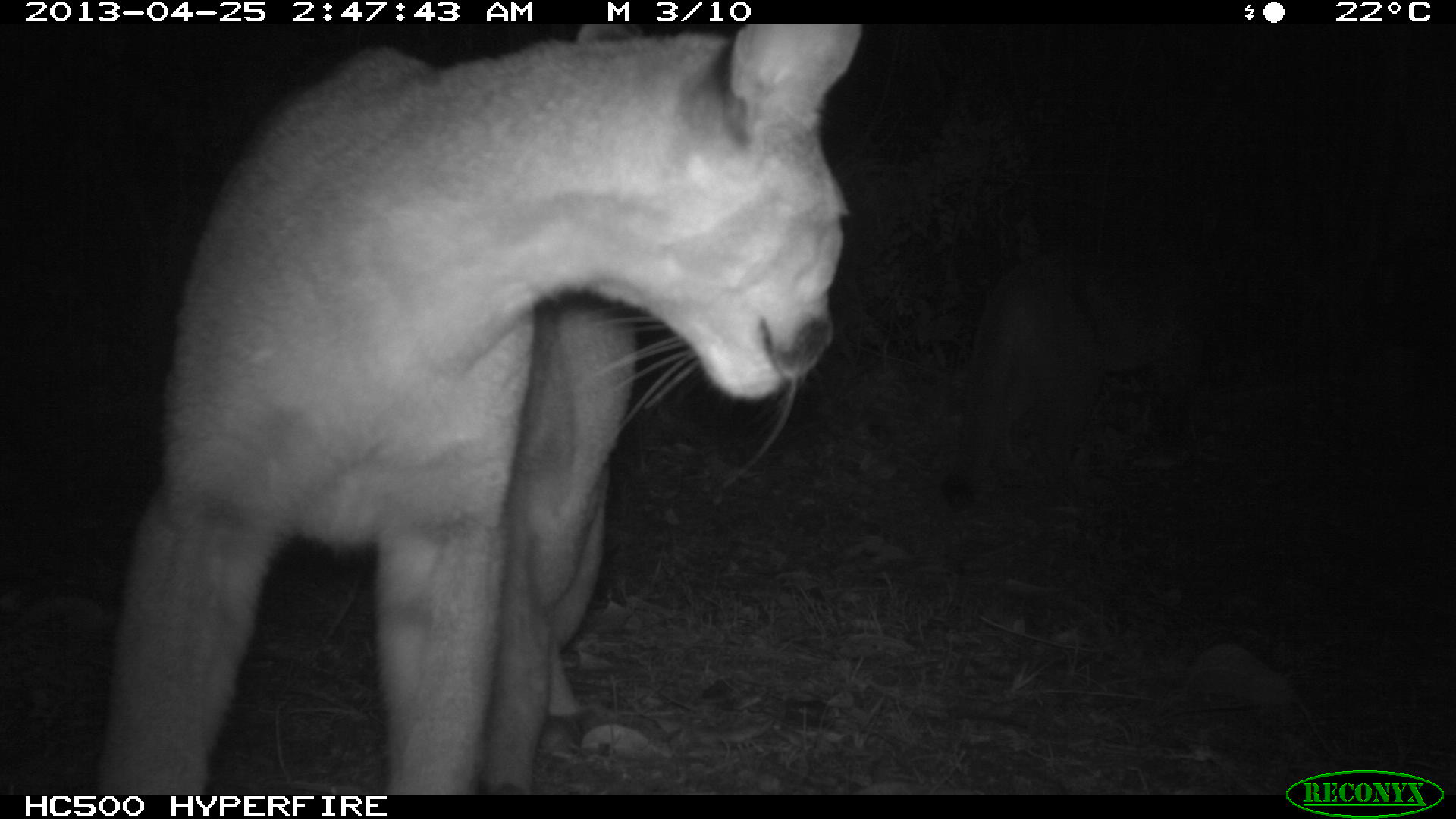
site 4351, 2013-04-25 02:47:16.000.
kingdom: Animalia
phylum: Chordata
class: Mammalia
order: Carnivora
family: Felidae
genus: Puma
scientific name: Puma concolor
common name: mountain lion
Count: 2.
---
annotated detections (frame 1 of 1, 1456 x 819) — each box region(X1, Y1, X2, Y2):
puma concolor: region(94, 21, 862, 789)